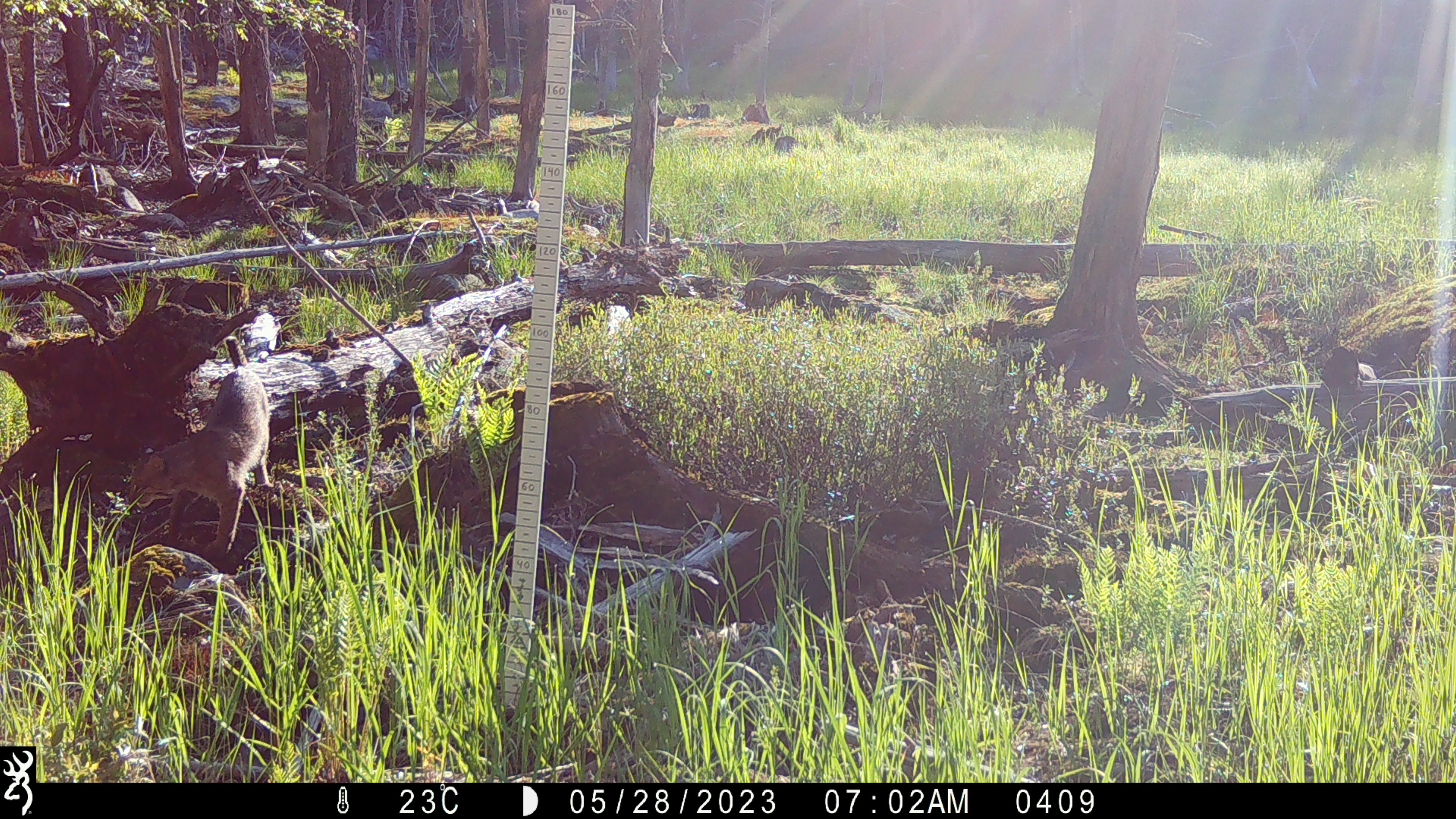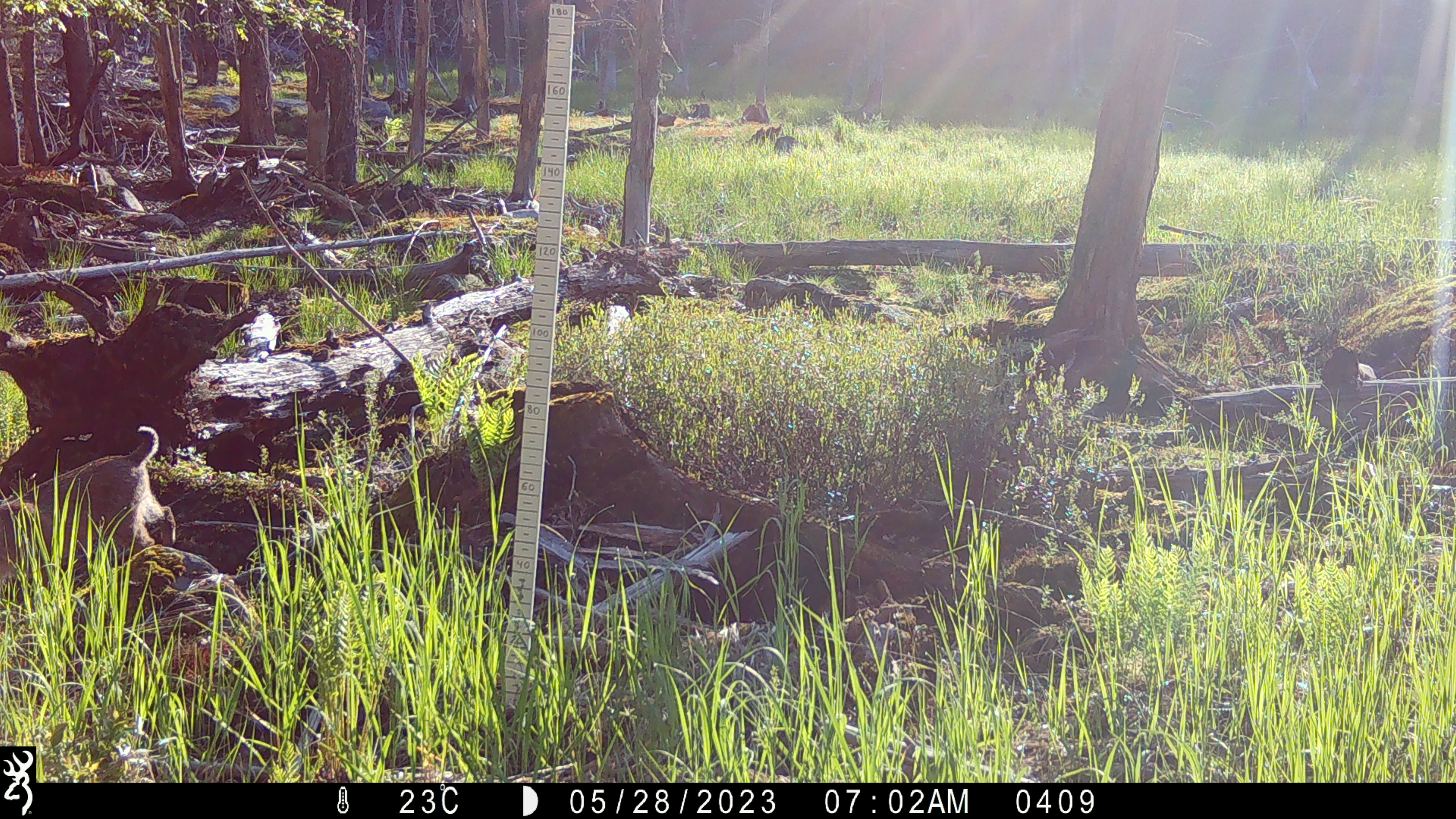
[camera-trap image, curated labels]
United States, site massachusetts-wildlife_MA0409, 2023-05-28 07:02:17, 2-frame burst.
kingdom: Animalia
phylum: Chordata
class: Mammalia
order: Carnivora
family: Felidae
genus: Lynx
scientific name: Lynx rufus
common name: bobcat